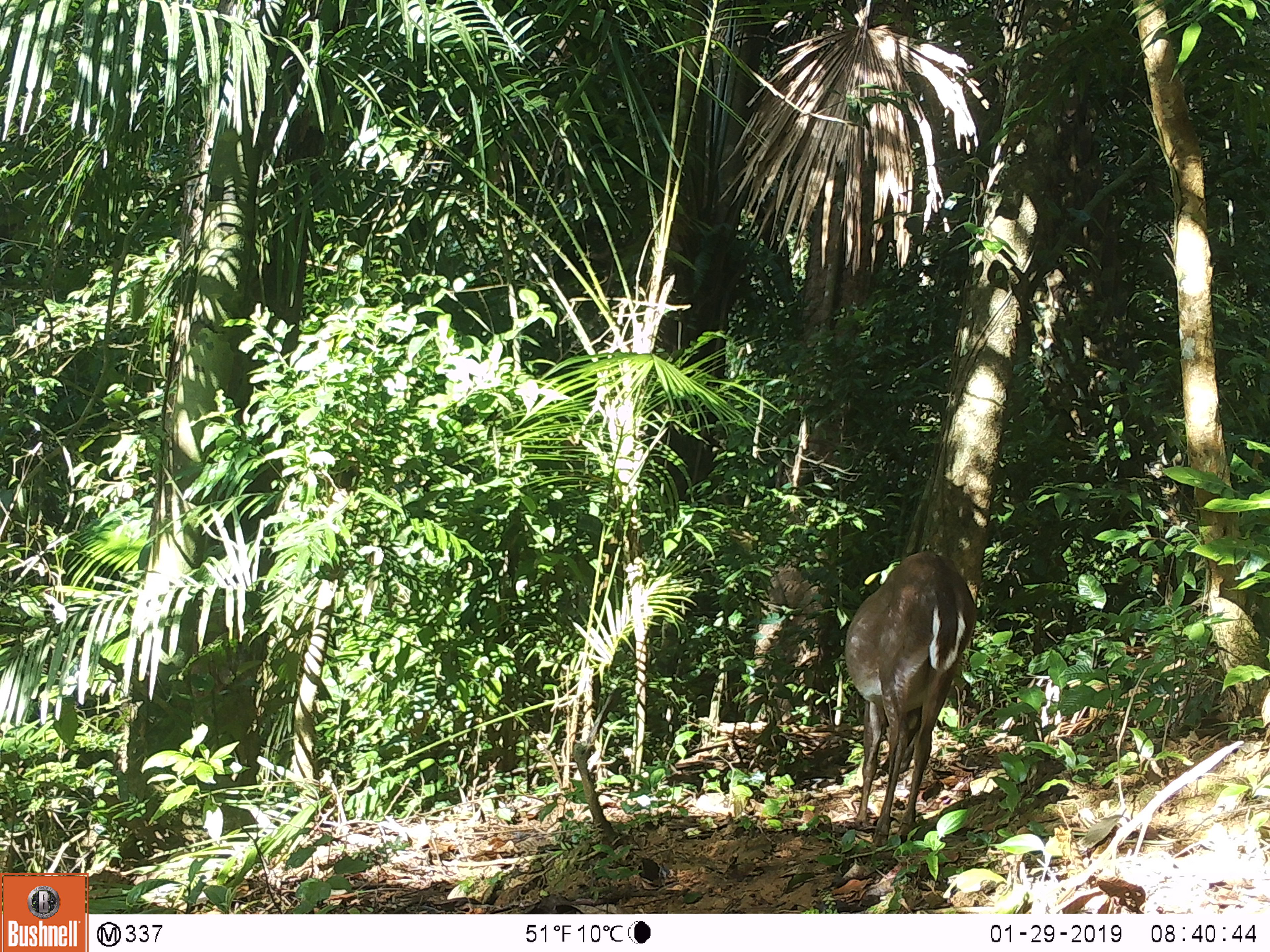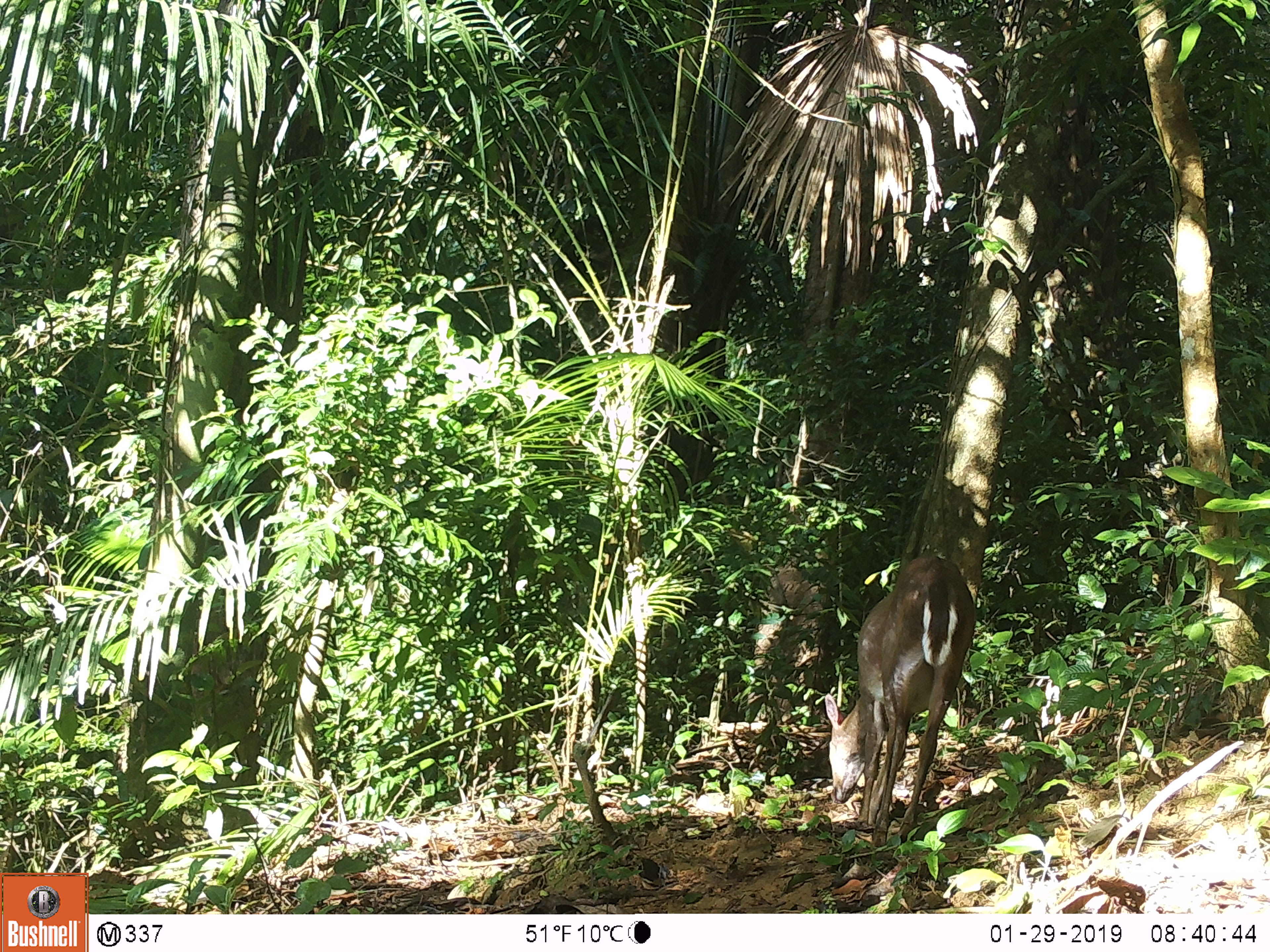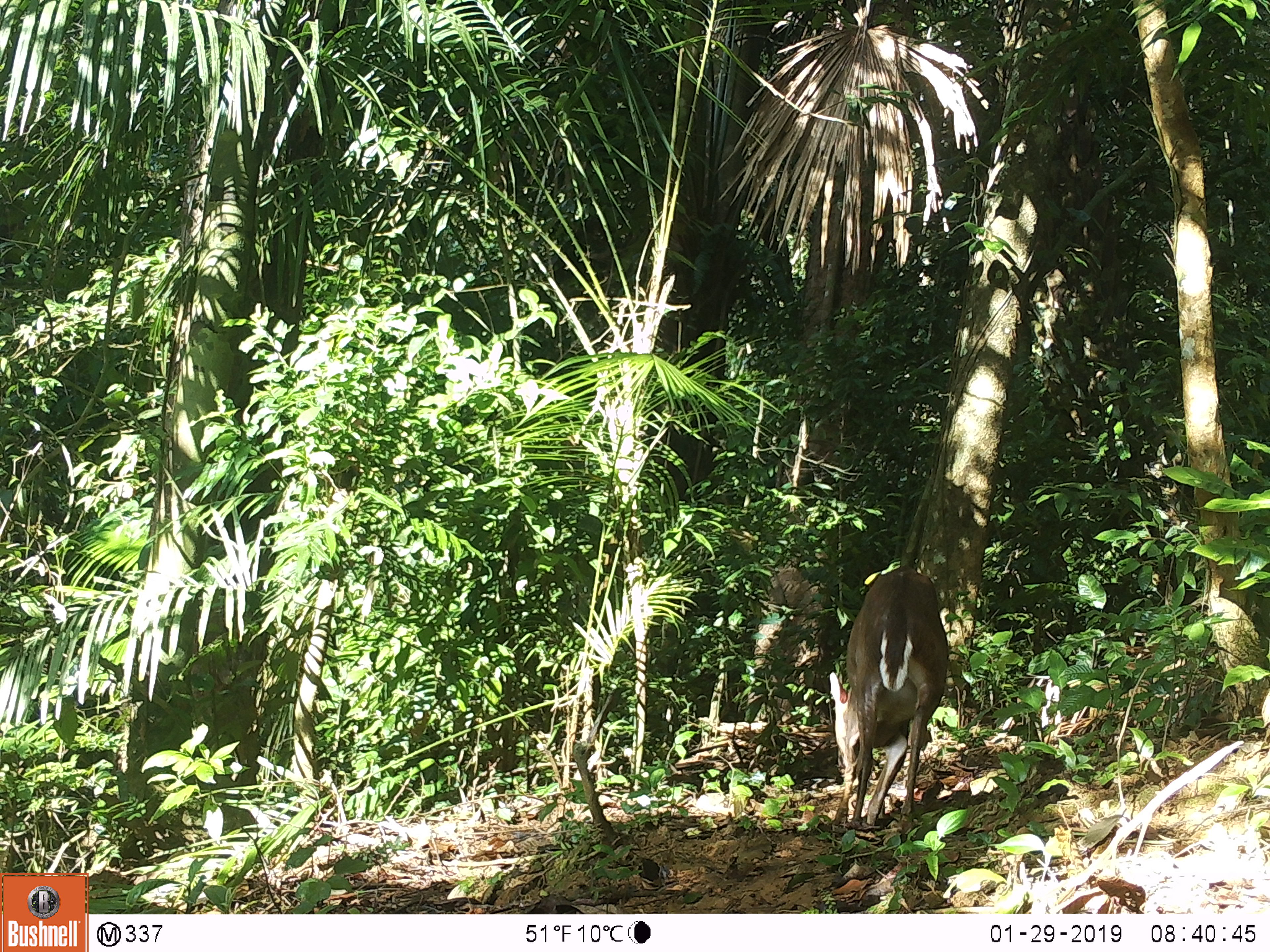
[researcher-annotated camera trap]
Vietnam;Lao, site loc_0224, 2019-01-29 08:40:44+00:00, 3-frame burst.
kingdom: Animalia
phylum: Chordata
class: Mammalia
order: Artiodactyla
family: Cervidae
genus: Muntiacus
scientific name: Muntiacus vuquangensis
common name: large-antlered muntjac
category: large antlered muntjac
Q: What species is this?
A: Large antlered muntjac (large-antlered muntjac) (Muntiacus vuquangensis).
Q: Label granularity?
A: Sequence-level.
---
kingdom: Animalia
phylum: Chordata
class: Mammalia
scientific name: Mammalia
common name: mammal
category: unidentified mammal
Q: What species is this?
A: Unidentified mammal (mammal) (Mammalia).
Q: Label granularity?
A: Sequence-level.